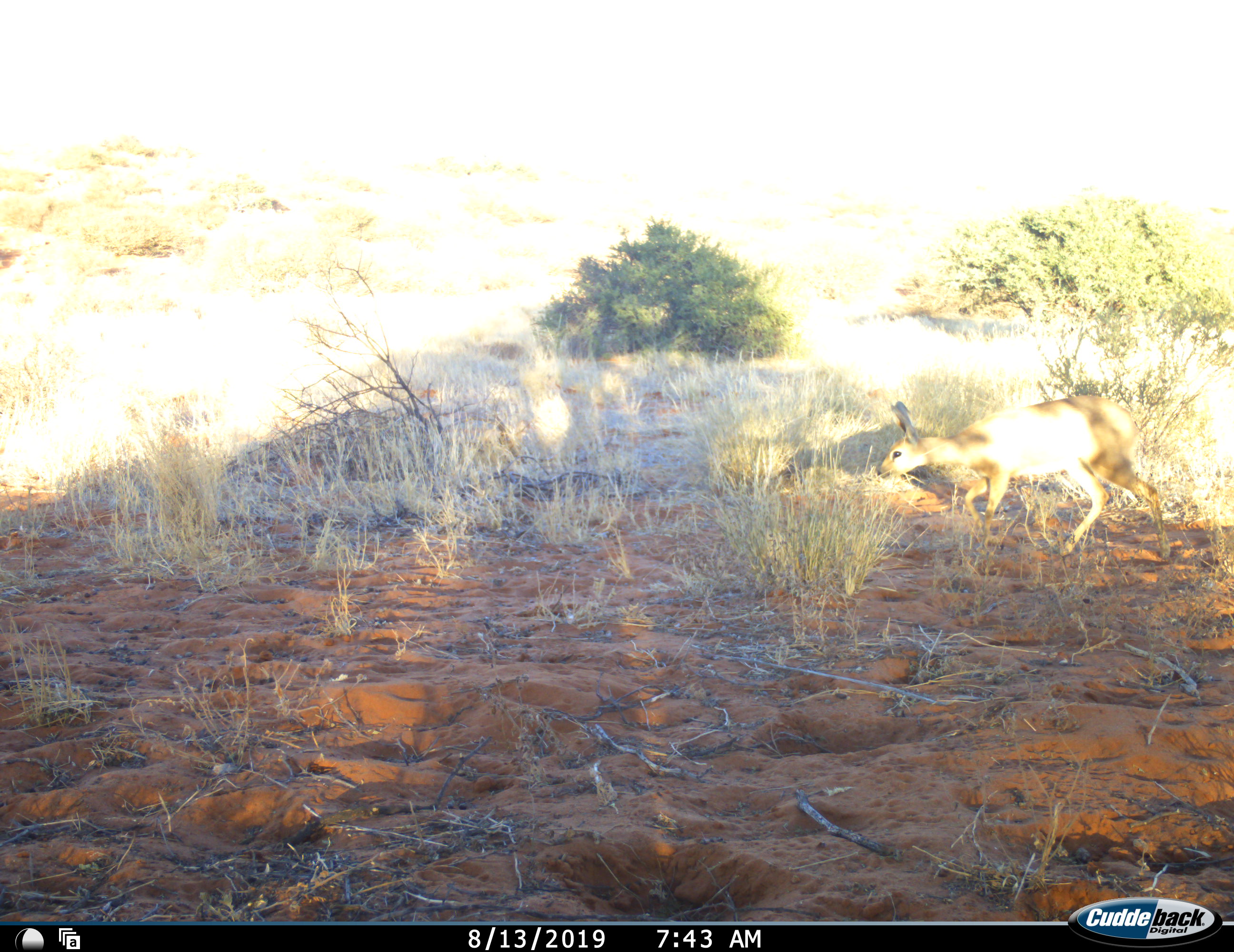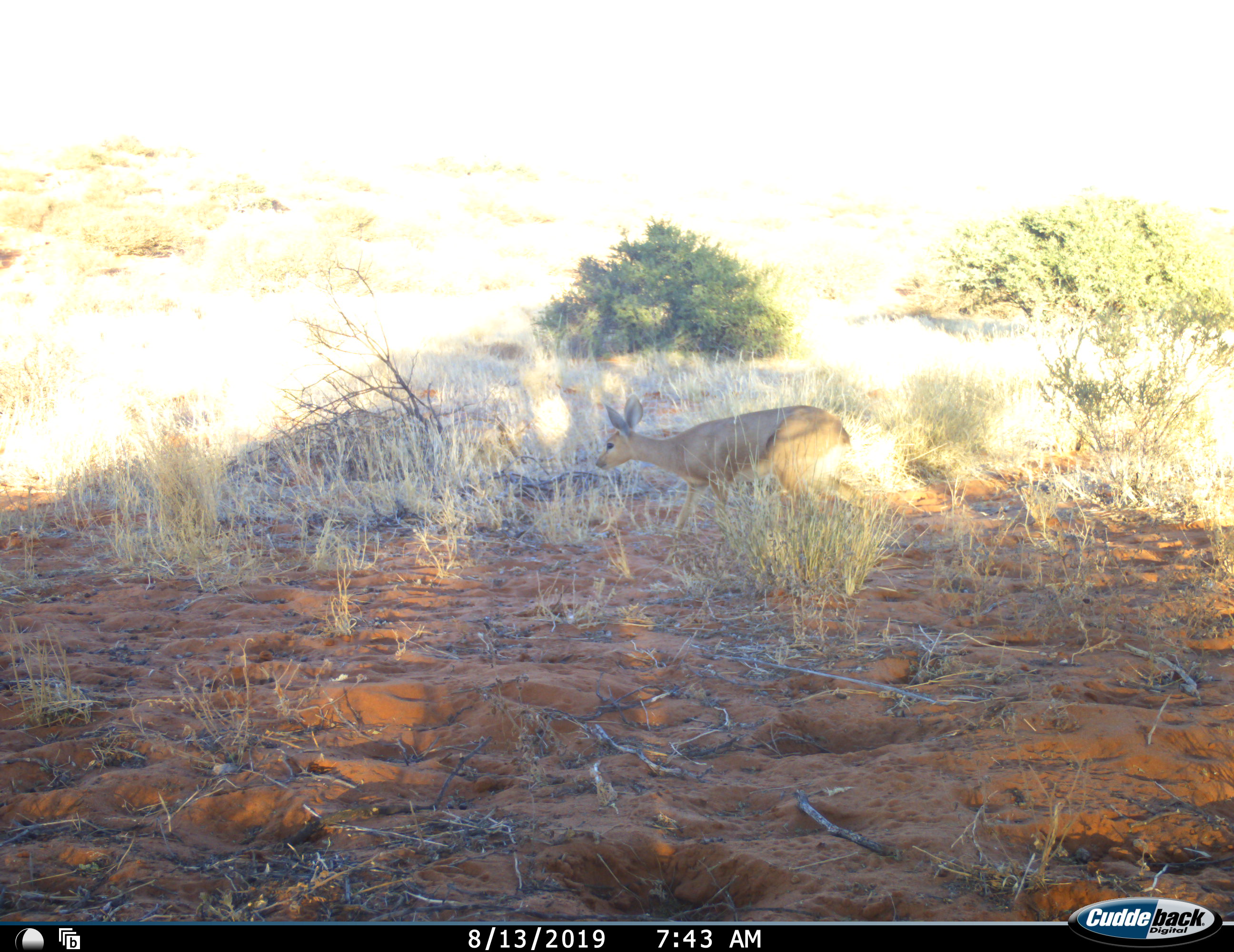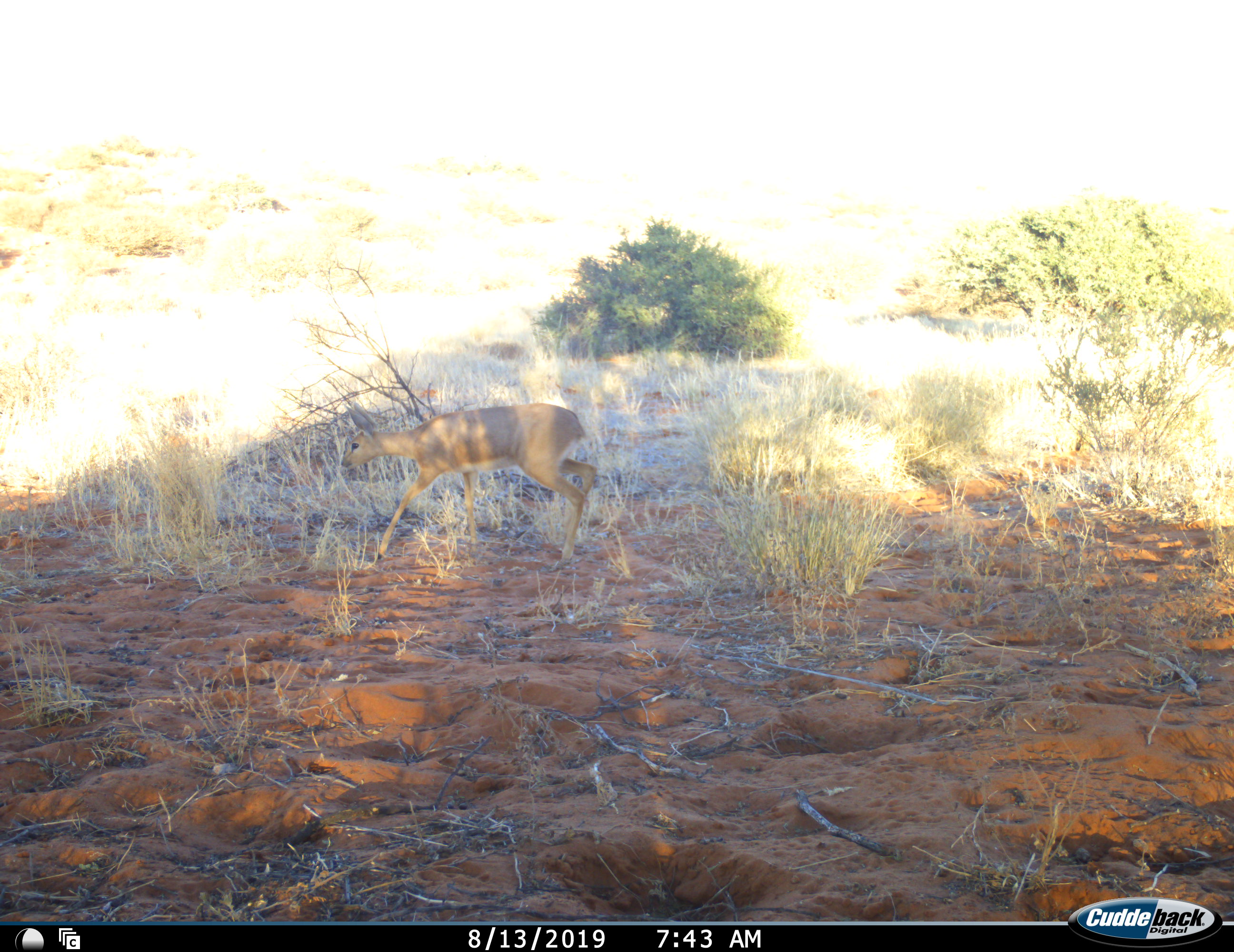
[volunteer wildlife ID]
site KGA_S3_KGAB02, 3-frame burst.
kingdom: Animalia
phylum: Chordata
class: Mammalia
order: Artiodactyla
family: Bovidae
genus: Raphicerus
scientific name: Raphicerus campestris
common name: steenbok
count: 1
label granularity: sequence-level